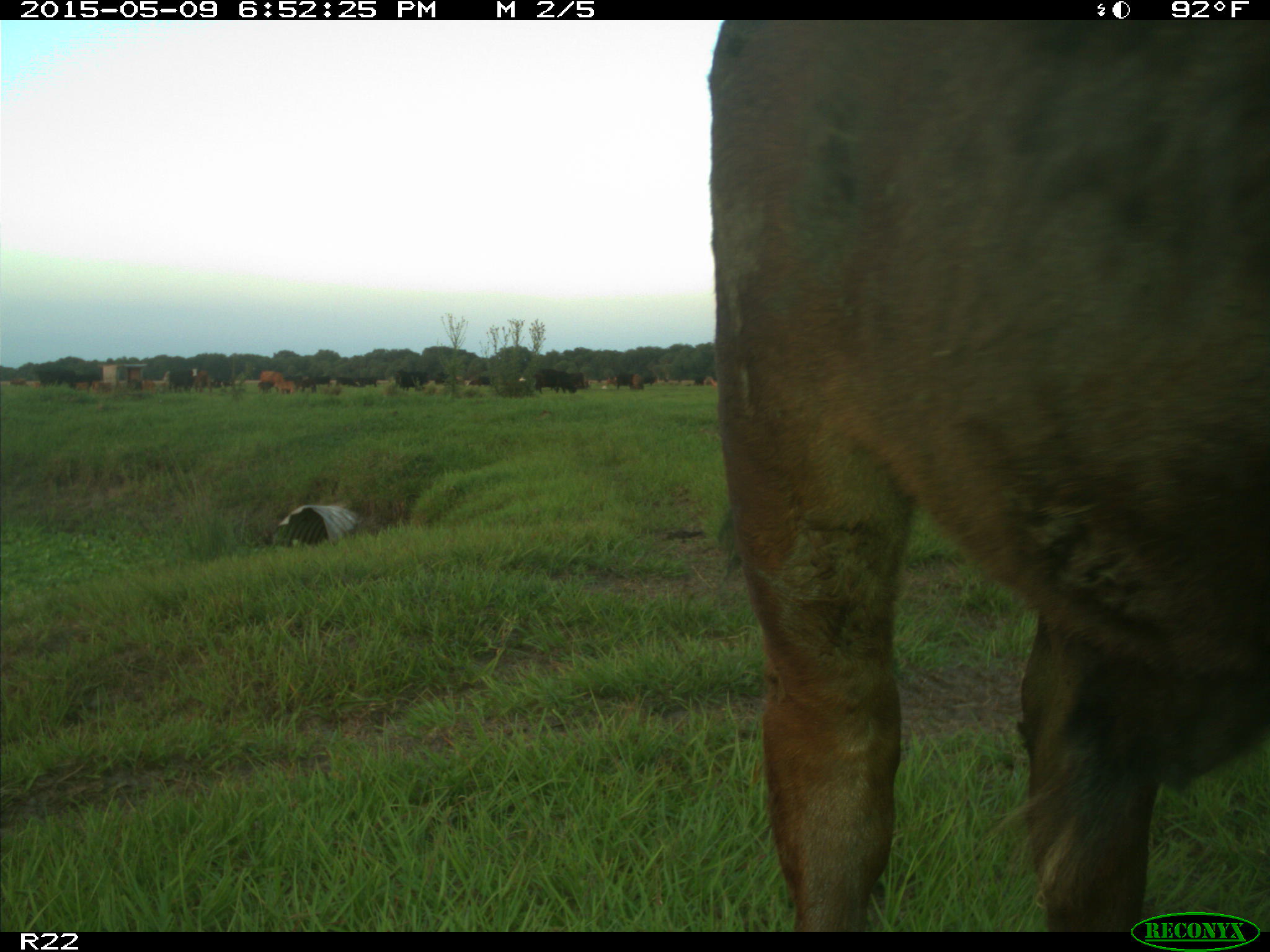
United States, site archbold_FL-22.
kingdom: Animalia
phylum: Chordata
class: Mammalia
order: Artiodactyla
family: Bovidae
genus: Bos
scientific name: Bos taurus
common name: domestic cow